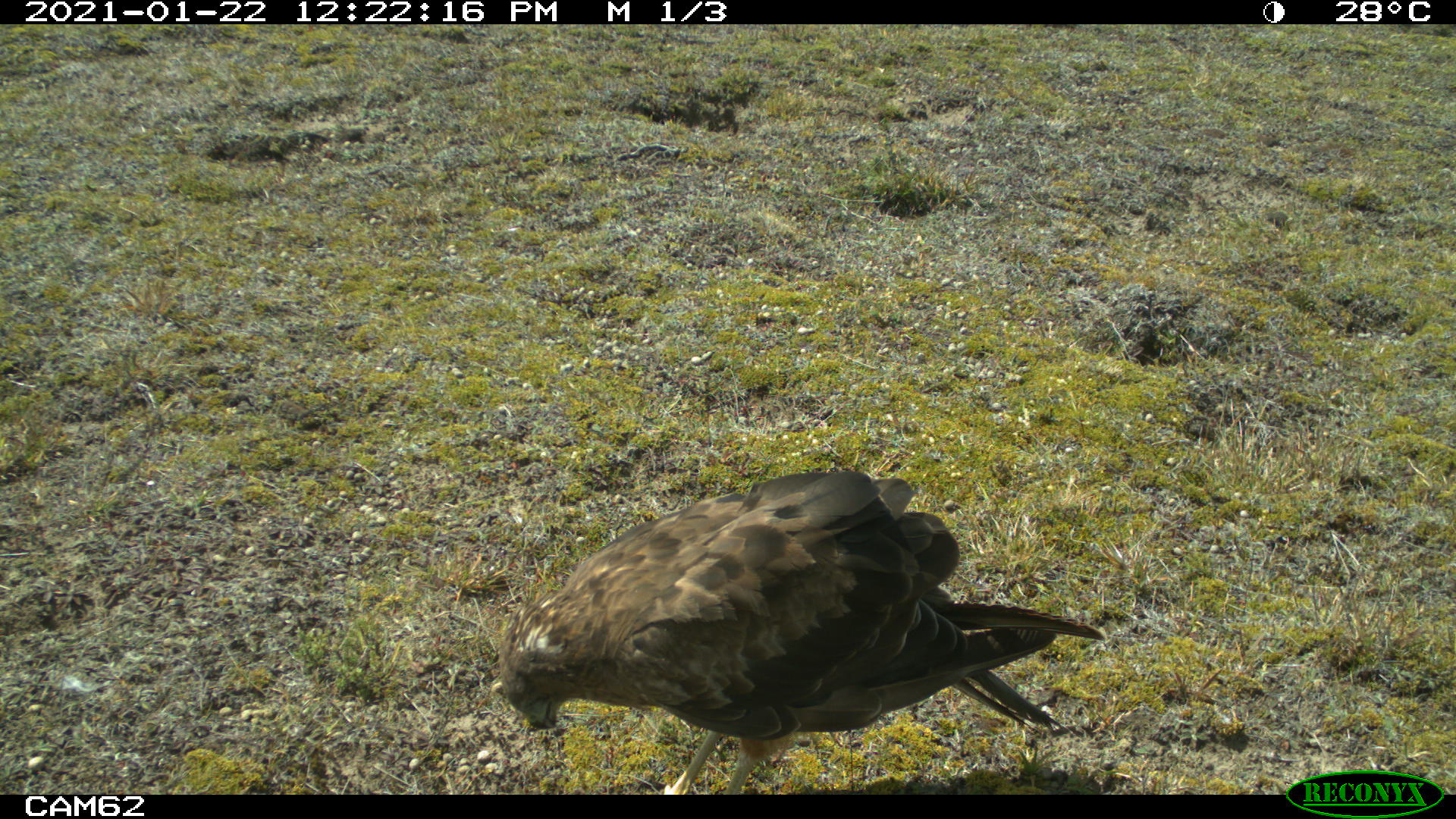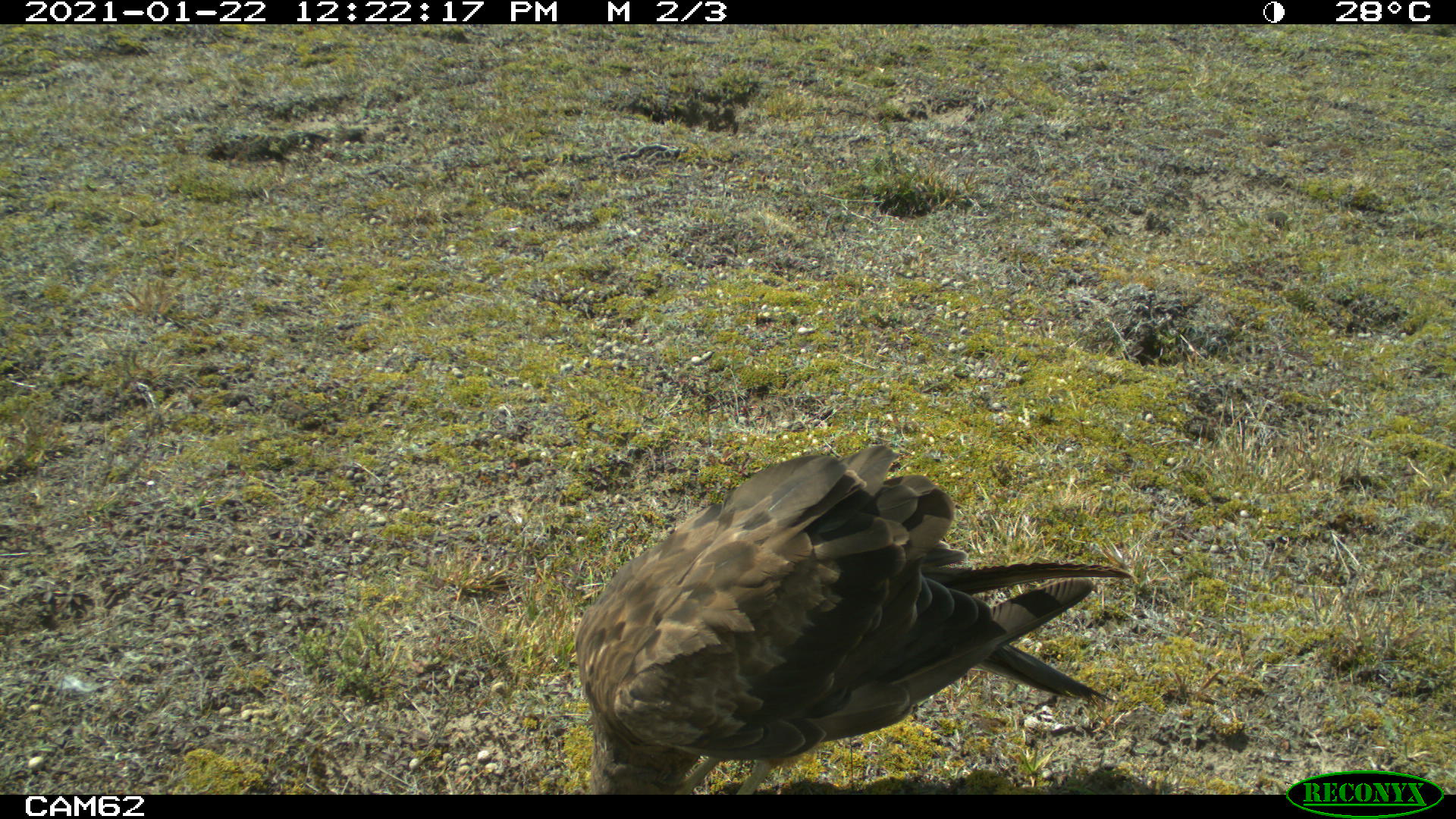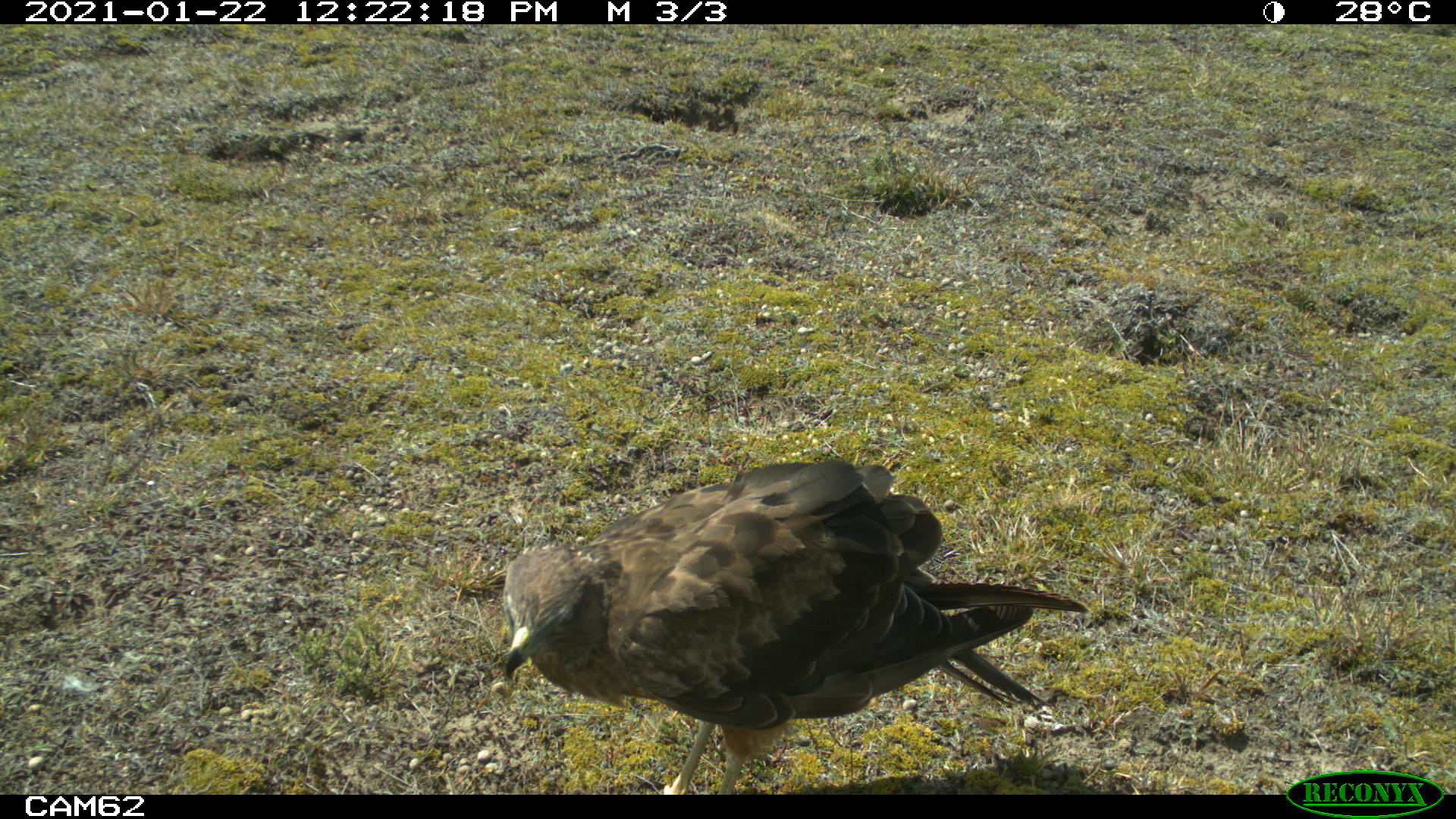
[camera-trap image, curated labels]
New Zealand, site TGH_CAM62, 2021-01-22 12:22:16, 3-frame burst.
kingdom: Animalia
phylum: Chordata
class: Aves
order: Accipitriformes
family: Accipitridae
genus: Circus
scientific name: Circus approximans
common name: swamp harrier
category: harrier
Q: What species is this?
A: Harrier (swamp harrier) (Circus approximans).